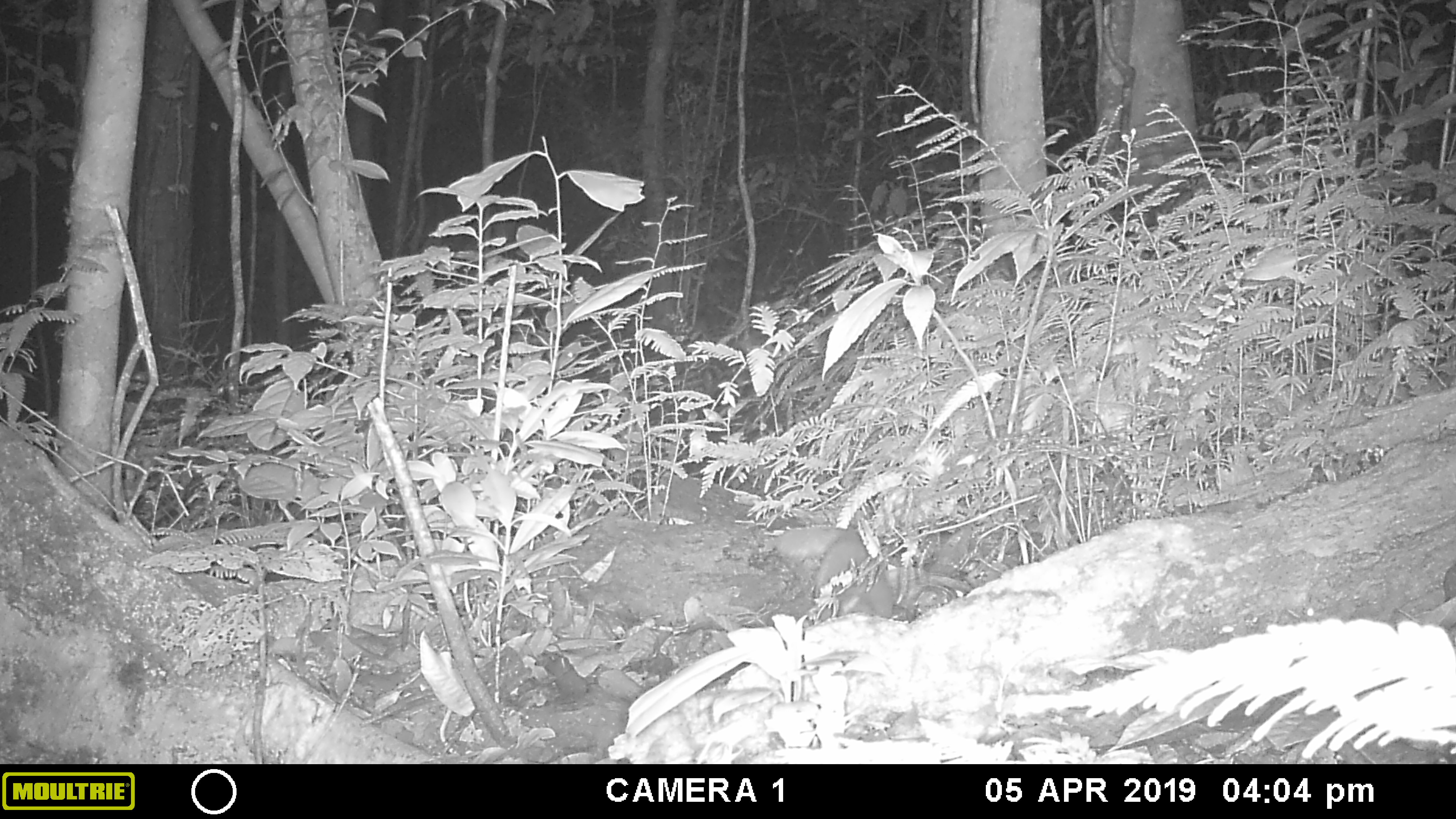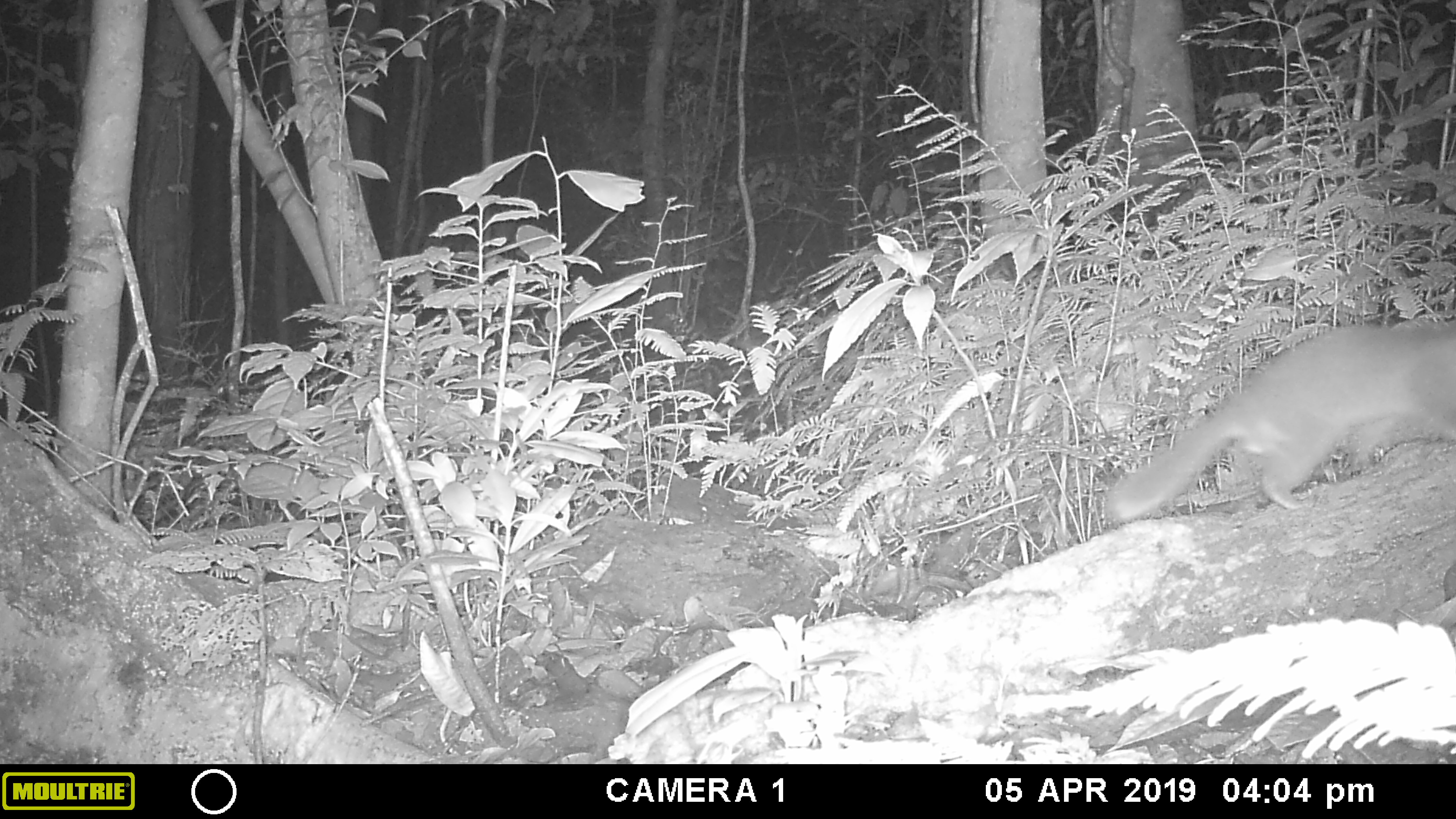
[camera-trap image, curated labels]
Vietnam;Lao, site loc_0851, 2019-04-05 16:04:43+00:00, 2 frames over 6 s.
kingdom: Animalia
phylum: Chordata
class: Mammalia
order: Carnivora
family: Mustelidae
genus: Melogale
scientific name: Melogale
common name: ferret badger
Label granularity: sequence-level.